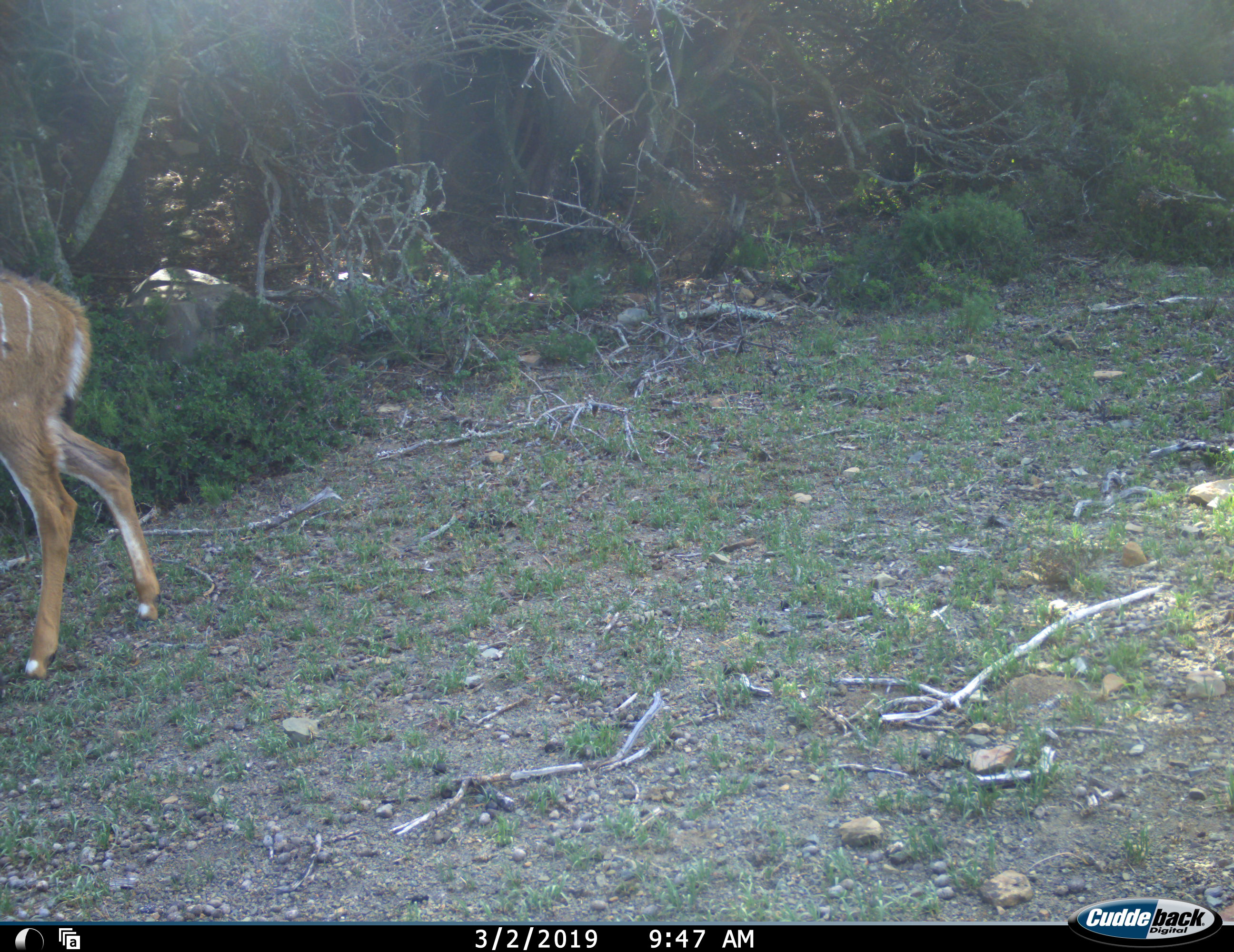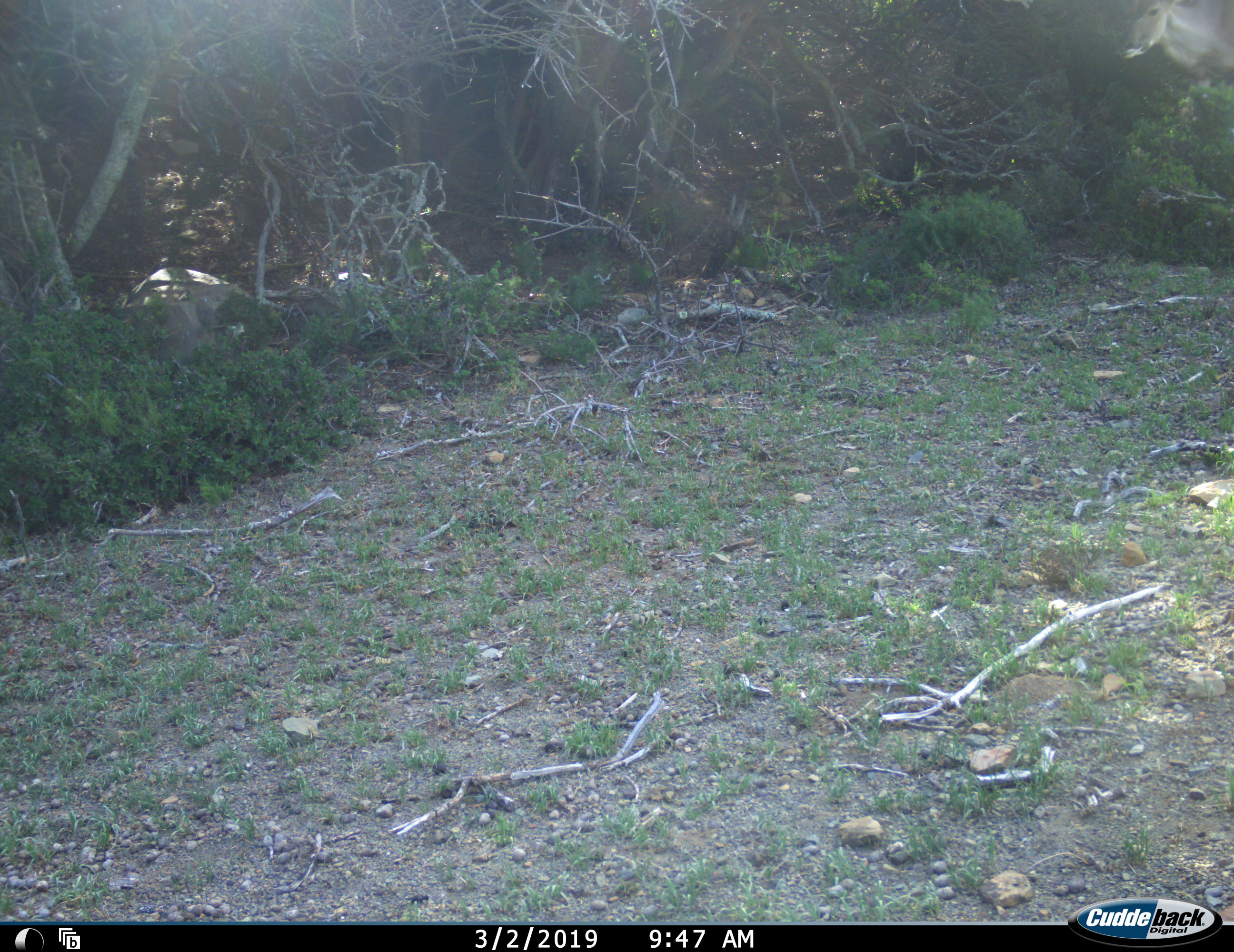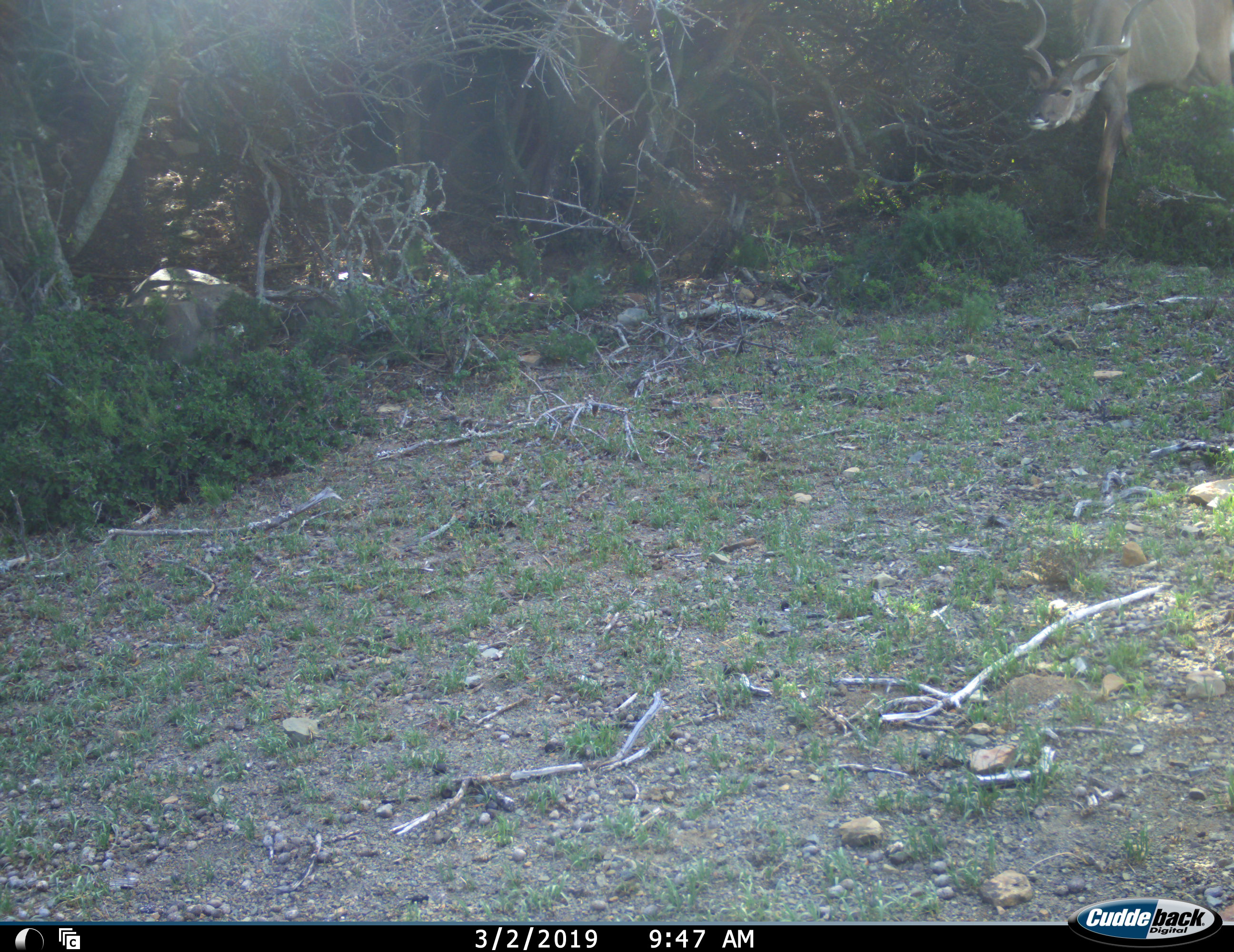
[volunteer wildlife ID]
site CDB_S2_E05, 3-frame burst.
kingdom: Animalia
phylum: Chordata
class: Mammalia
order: Artiodactyla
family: Bovidae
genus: Tragelaphus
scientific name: Tragelaphus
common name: kudu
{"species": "kudu (Tragelaphus)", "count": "2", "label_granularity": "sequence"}